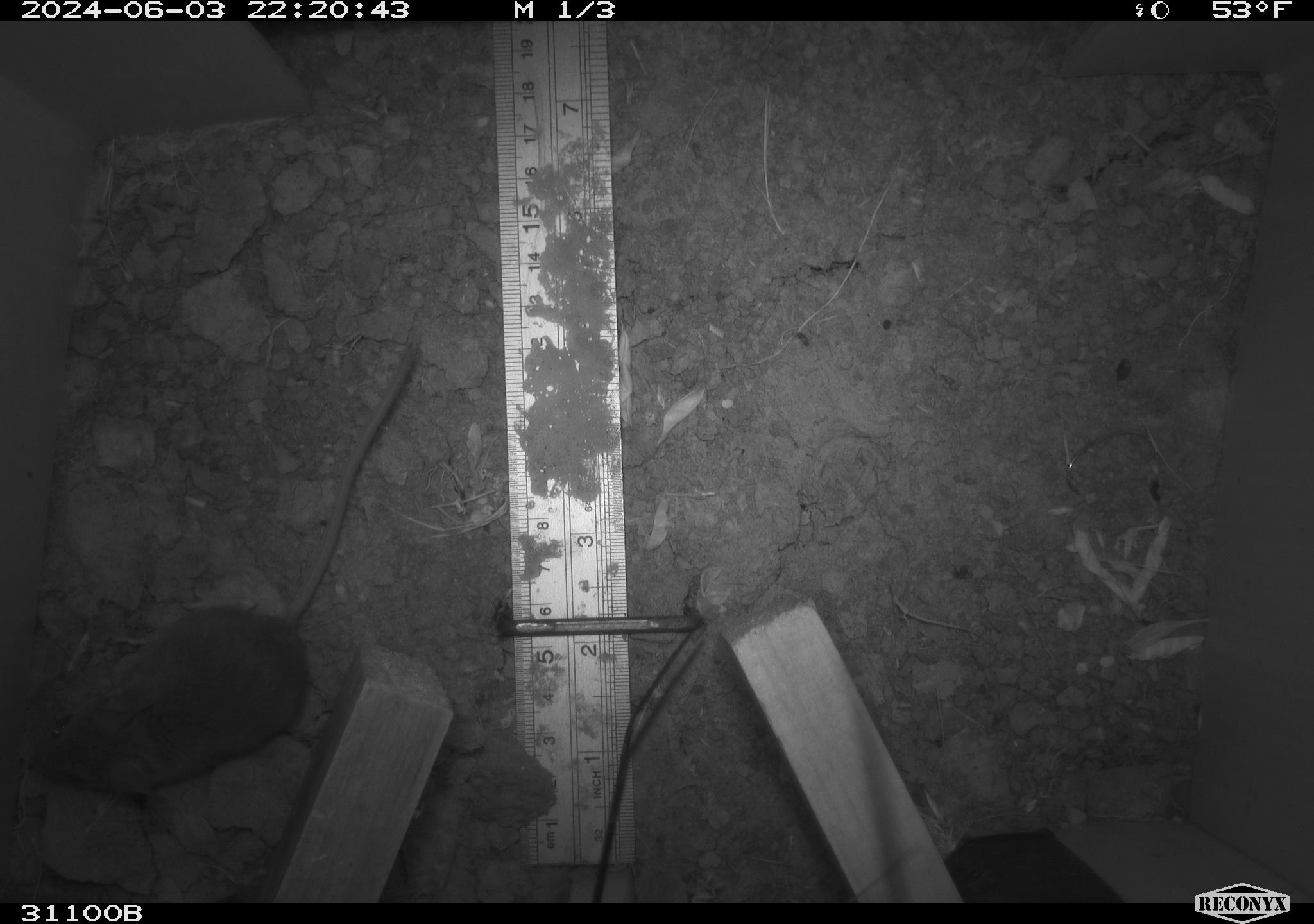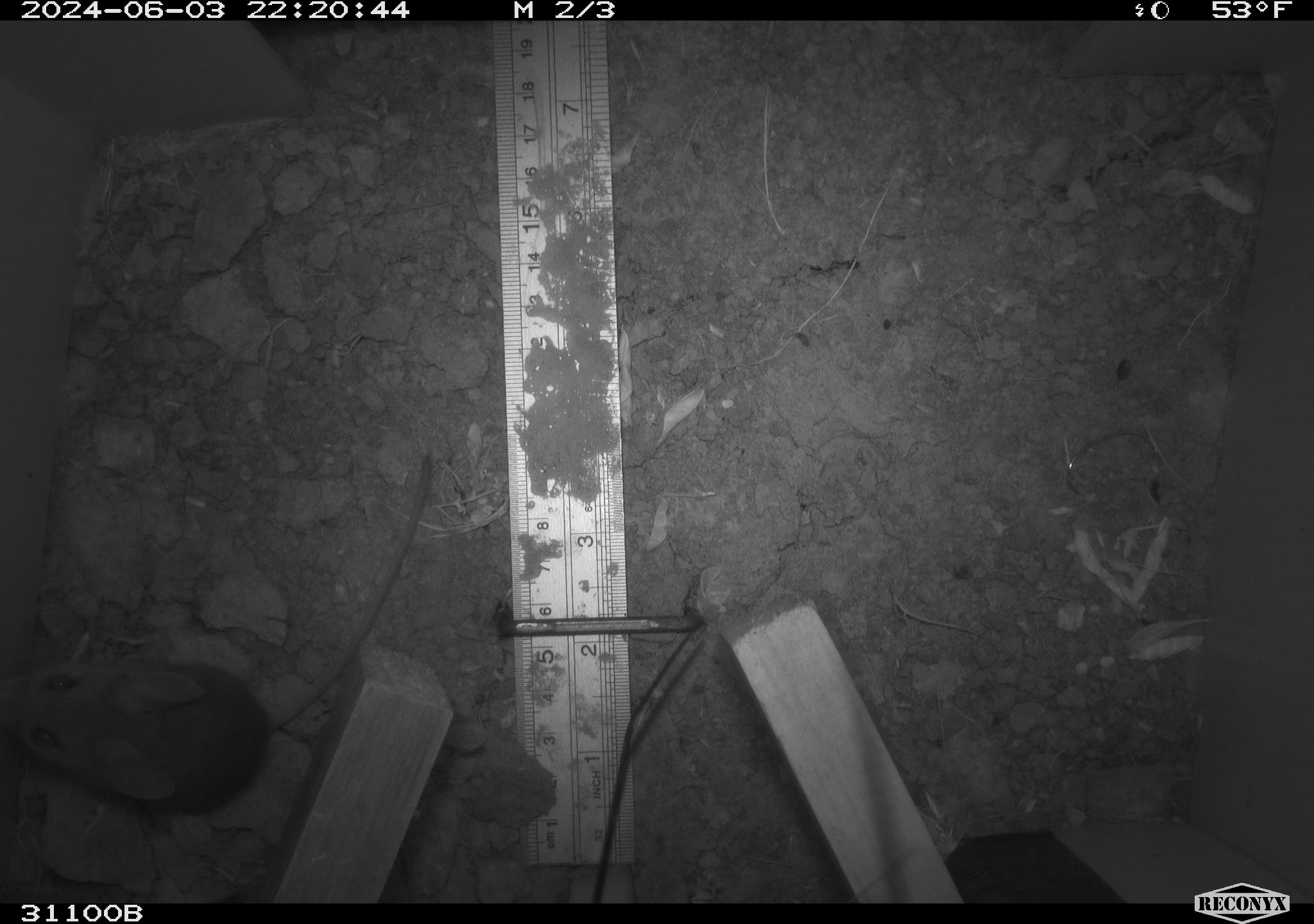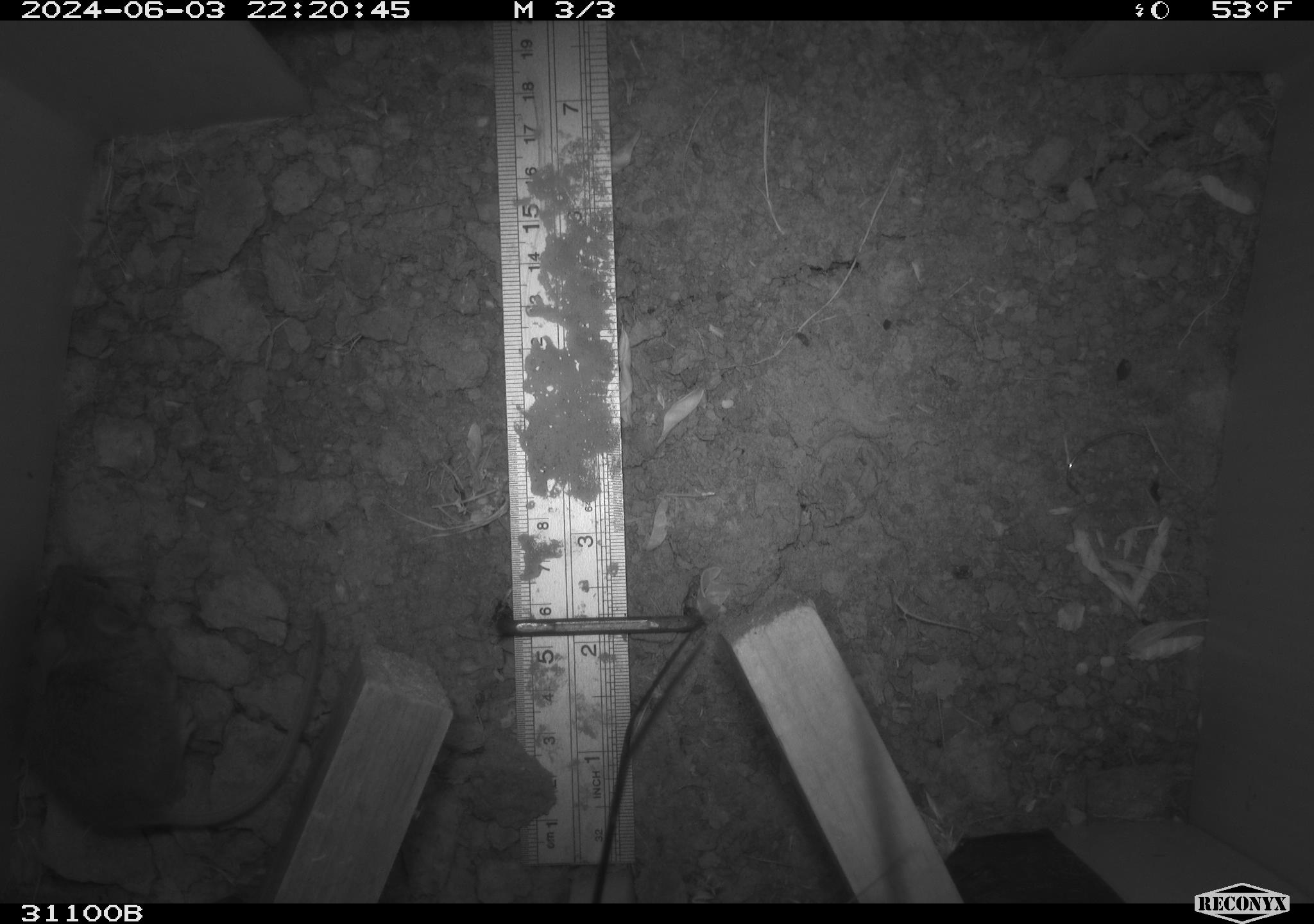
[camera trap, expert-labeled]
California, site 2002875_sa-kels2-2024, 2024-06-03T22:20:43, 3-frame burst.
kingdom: Animalia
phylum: Chordata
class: Mammalia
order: Rodentia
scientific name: Rodentia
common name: rodent